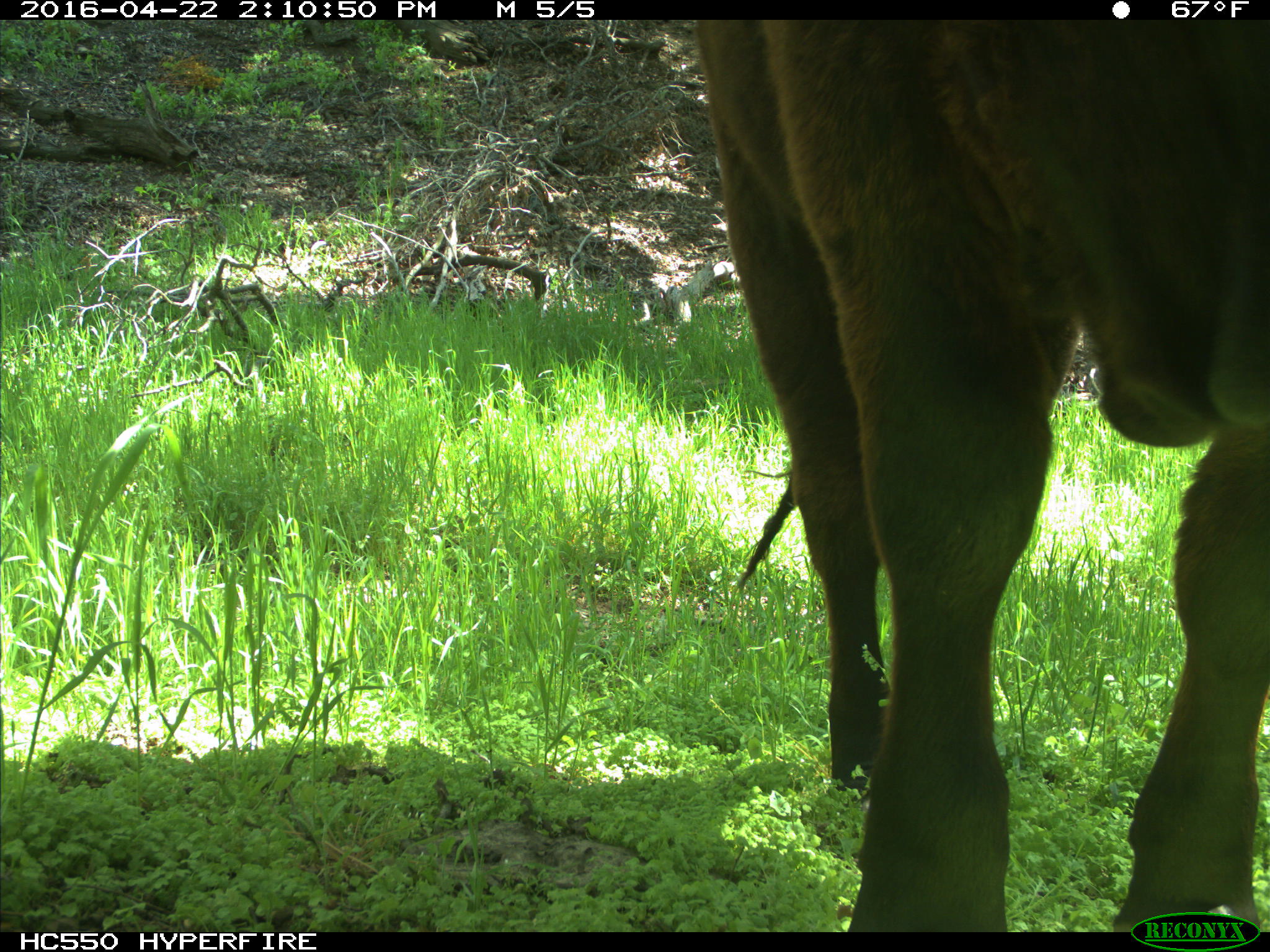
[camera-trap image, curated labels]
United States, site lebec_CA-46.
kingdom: Animalia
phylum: Chordata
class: Mammalia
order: Artiodactyla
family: Bovidae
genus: Bos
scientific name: Bos taurus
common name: domestic cow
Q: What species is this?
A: Bos taurus (domestic cow).